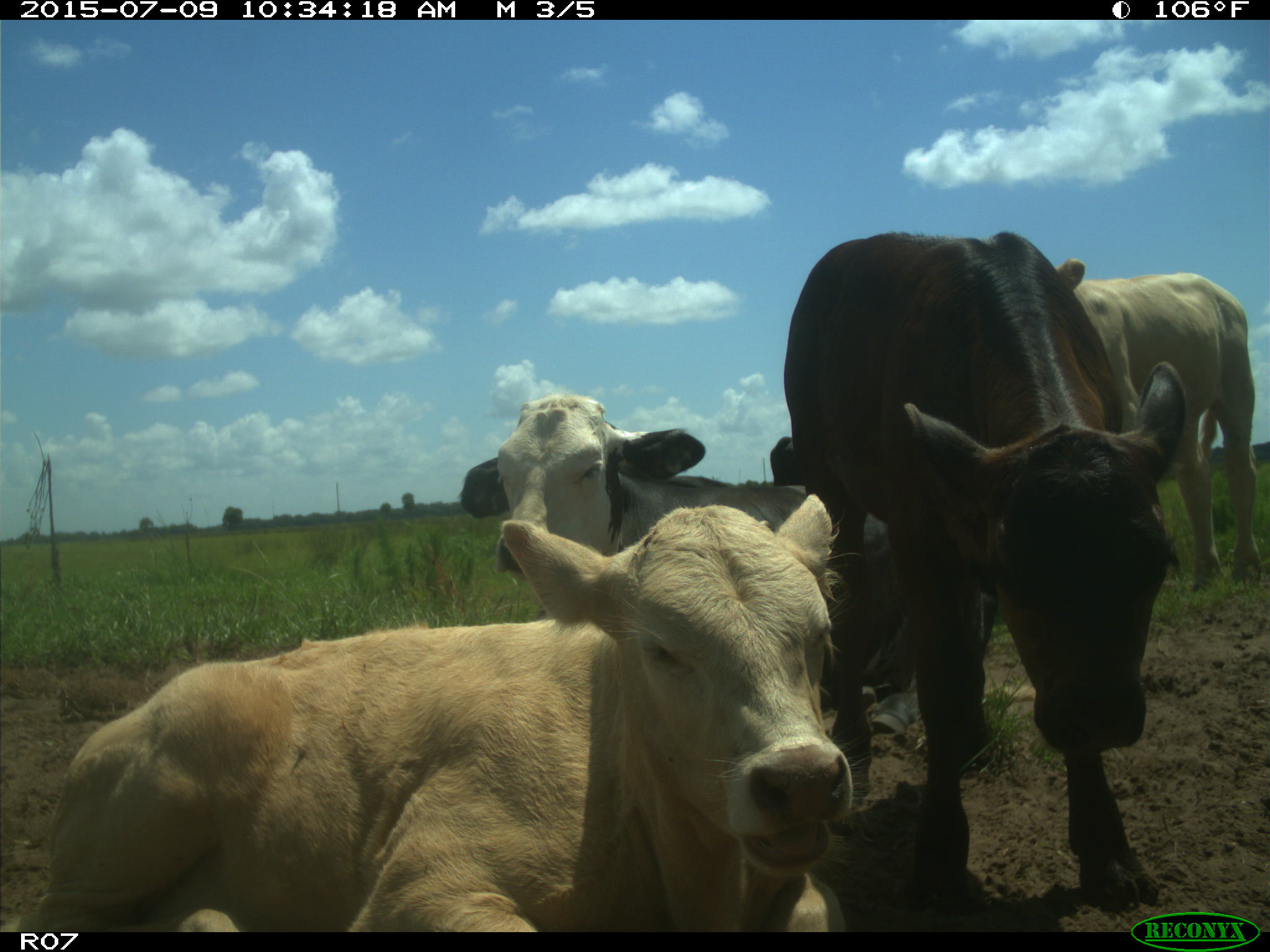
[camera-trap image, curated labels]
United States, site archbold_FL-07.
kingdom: Animalia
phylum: Chordata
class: Mammalia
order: Artiodactyla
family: Bovidae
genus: Bos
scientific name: Bos taurus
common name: domestic cow